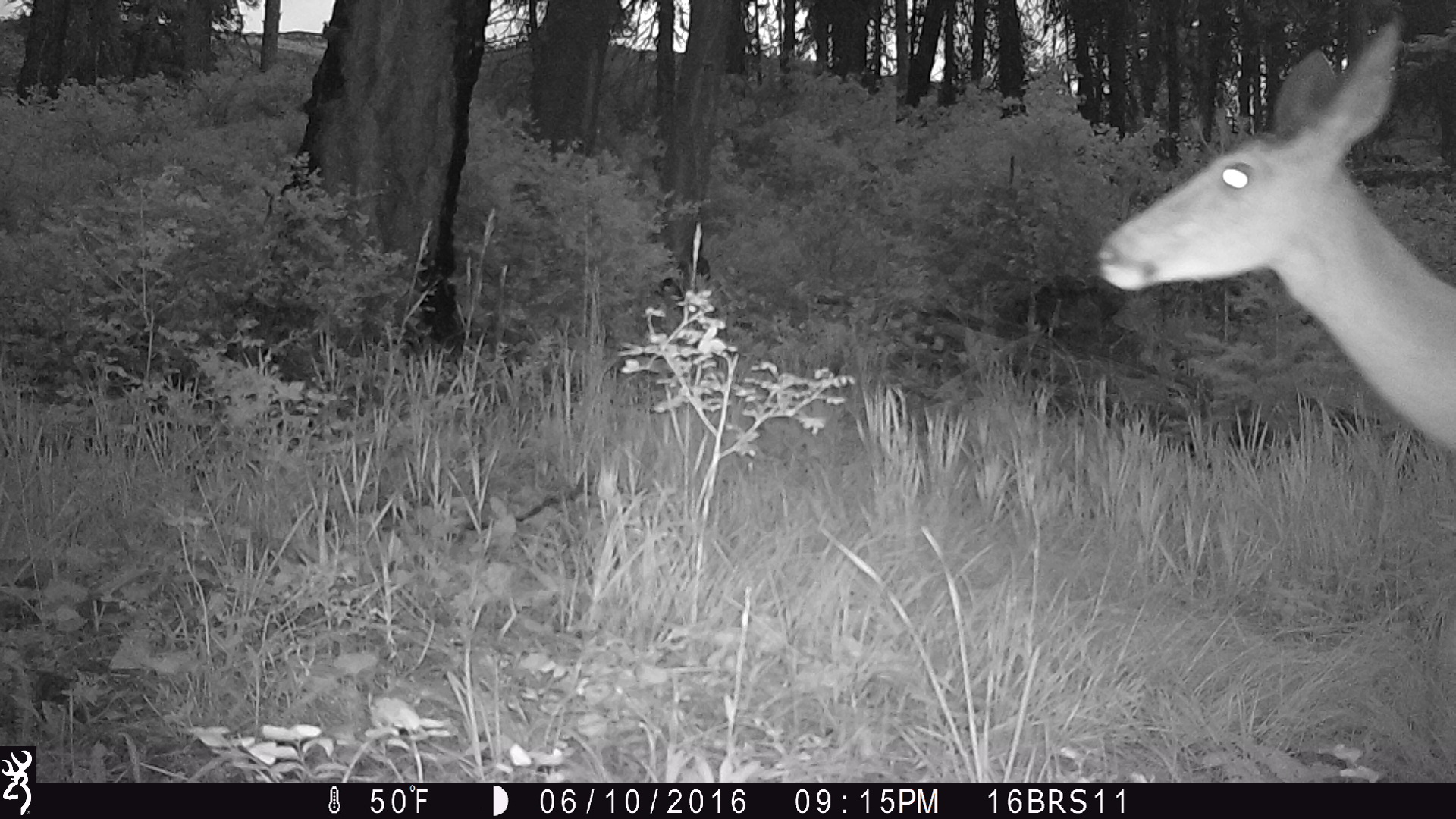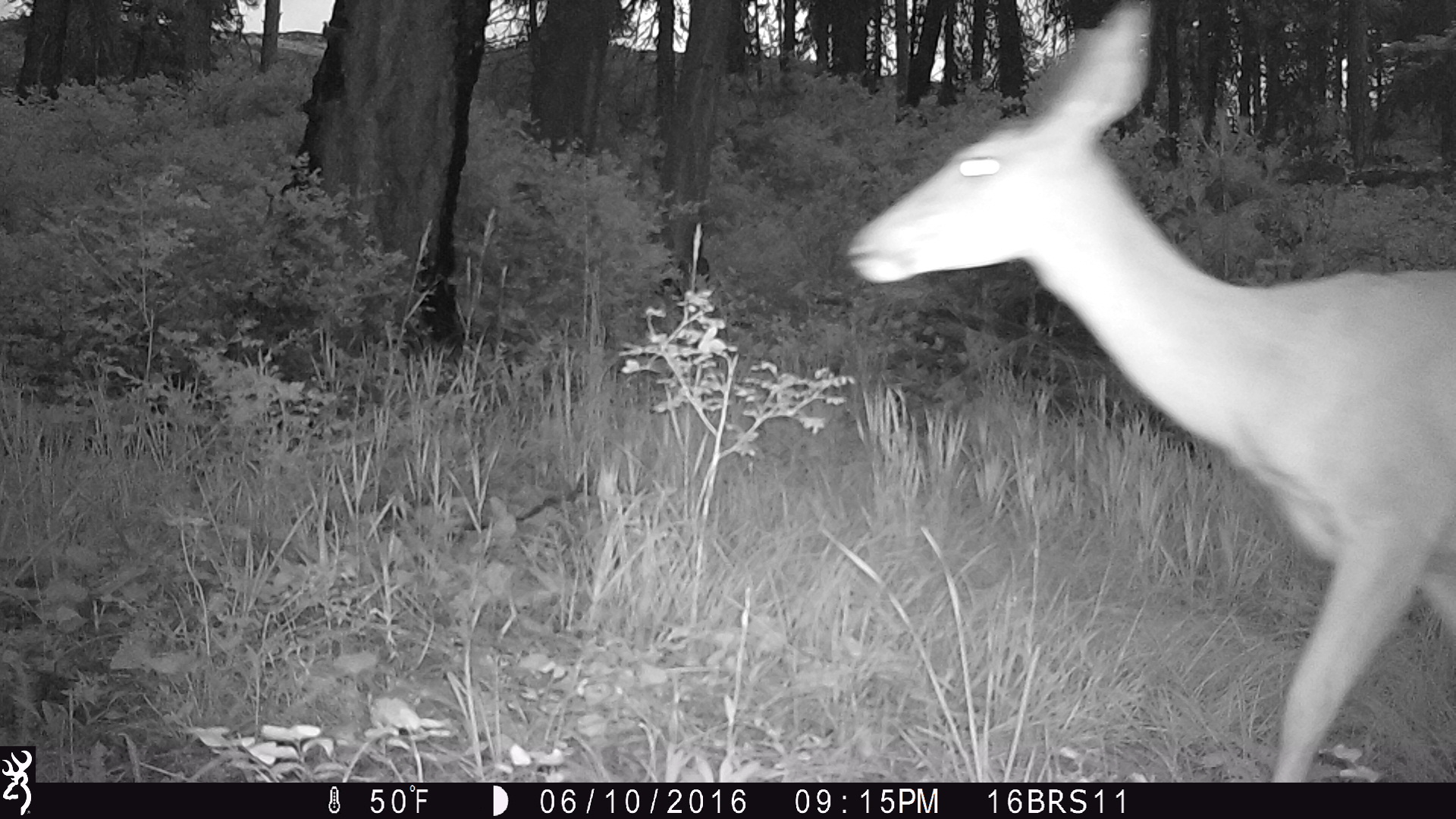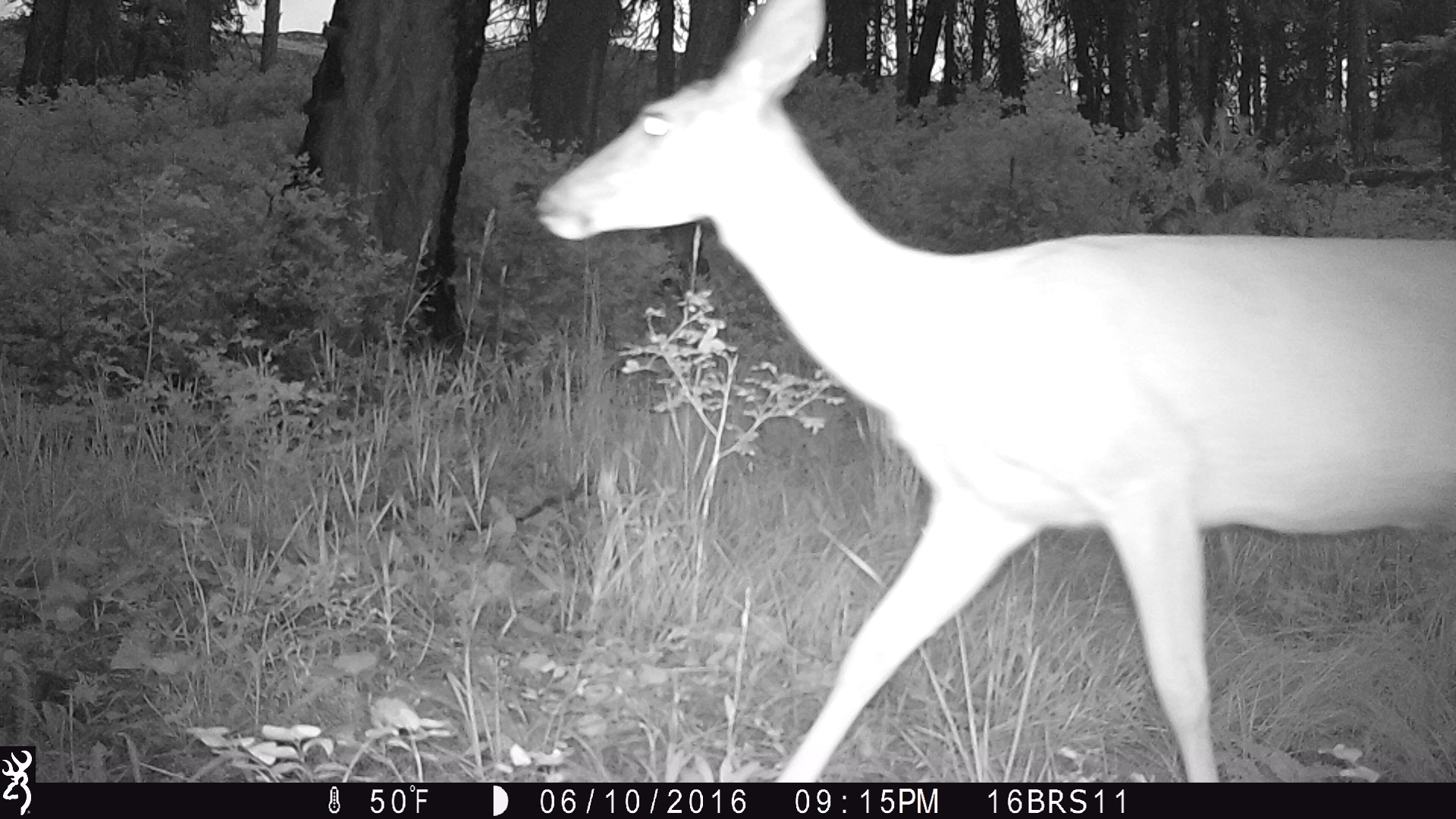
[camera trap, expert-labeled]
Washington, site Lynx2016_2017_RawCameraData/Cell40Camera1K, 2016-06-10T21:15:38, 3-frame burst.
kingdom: Animalia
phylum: Chordata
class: Mammalia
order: Artiodactyla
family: Cervidae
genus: Odocoileus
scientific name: Odocoileus hemionus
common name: mule deer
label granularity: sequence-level